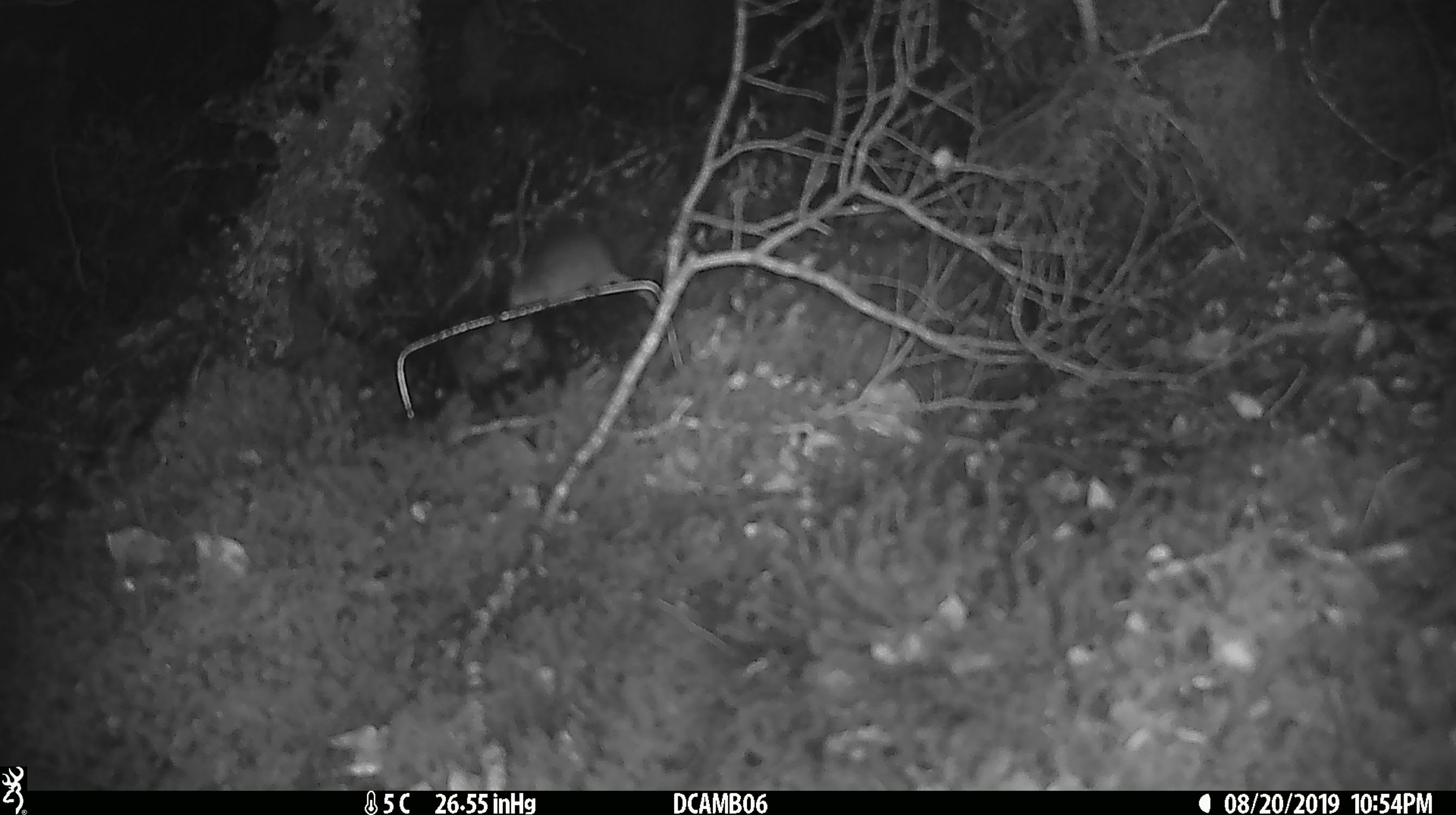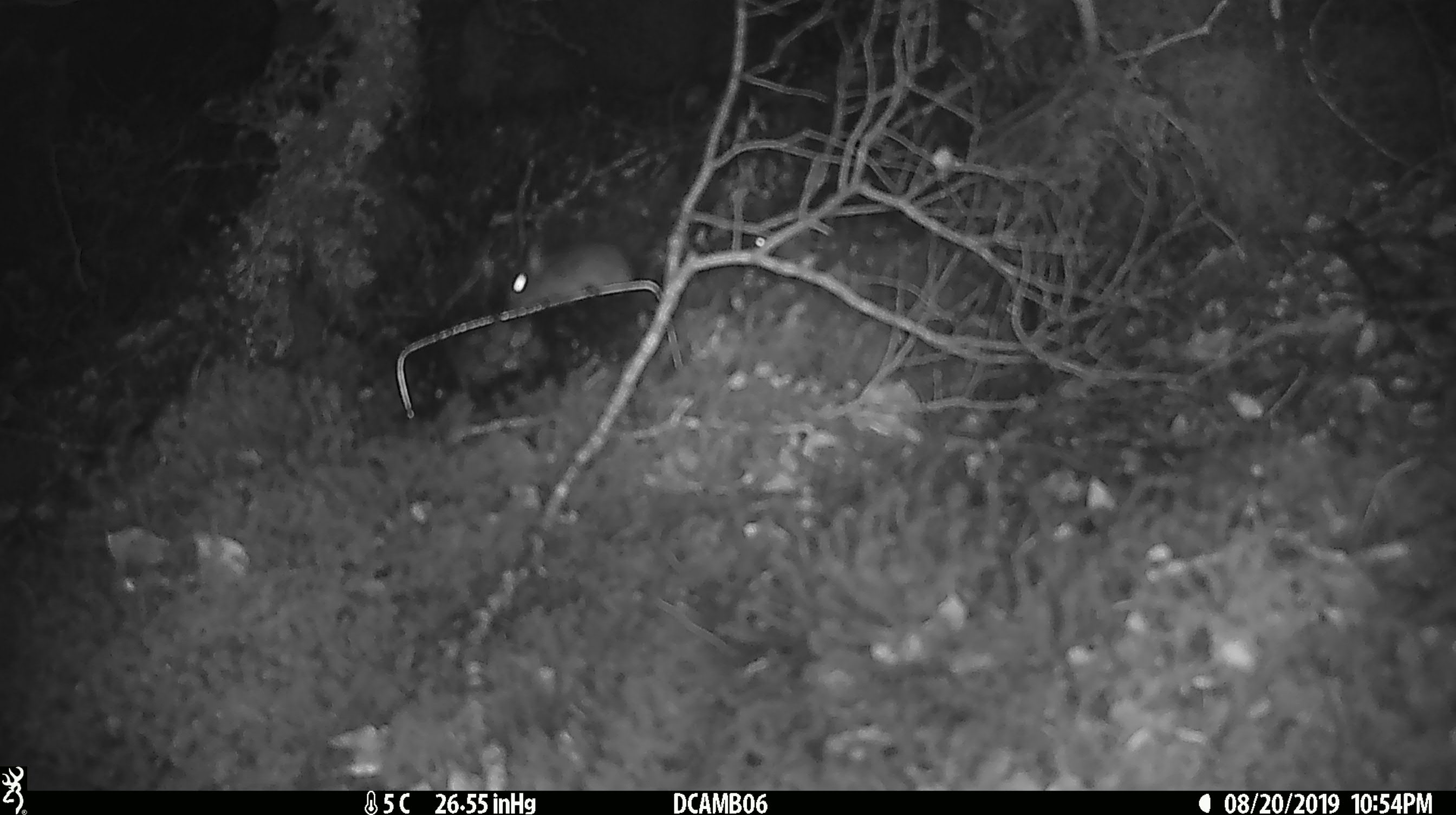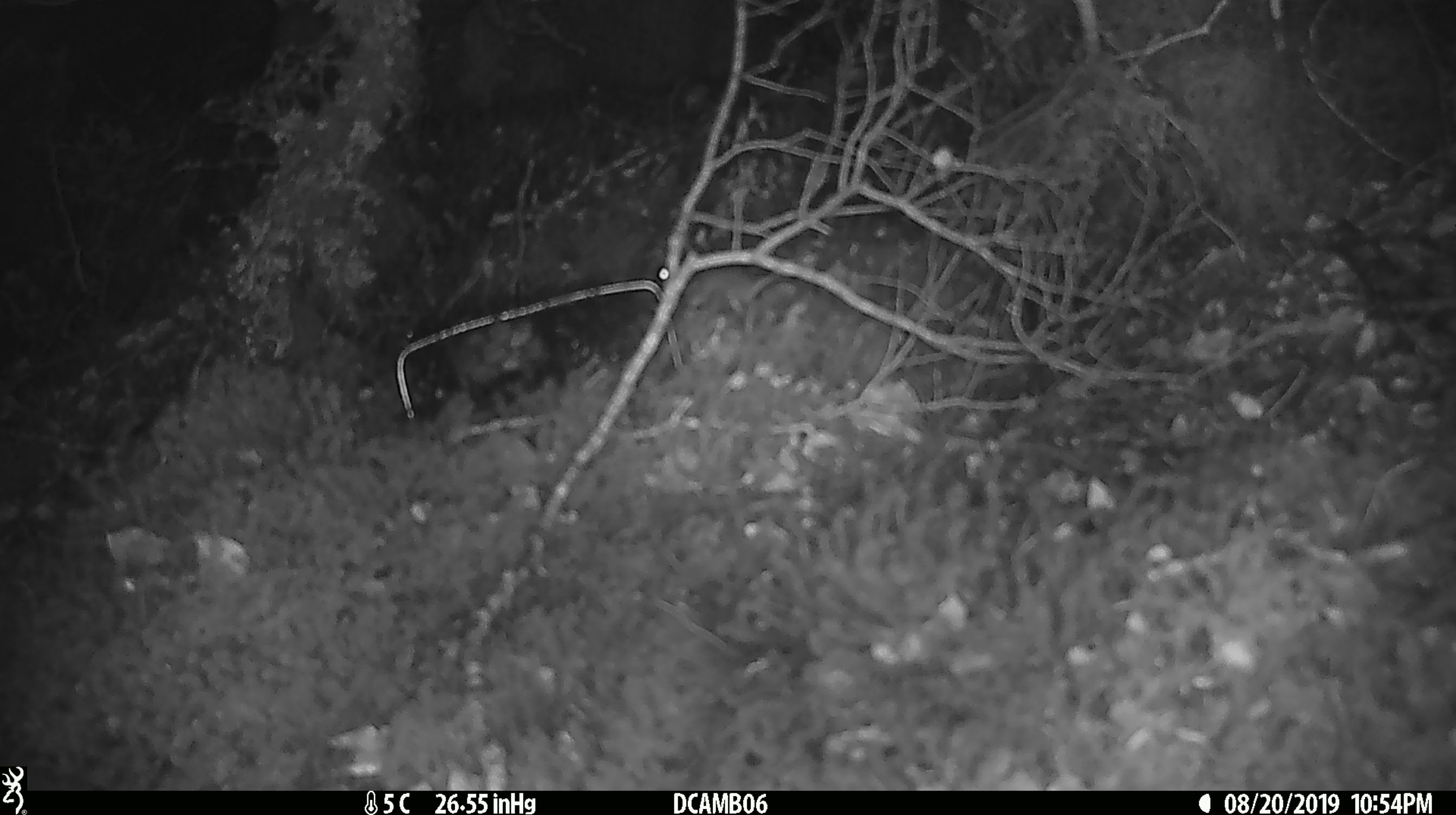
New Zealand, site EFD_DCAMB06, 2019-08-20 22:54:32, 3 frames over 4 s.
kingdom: Animalia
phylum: Chordata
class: Mammalia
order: Rodentia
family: Muridae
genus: Mus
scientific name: Mus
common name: mouse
Mouse (Mus).